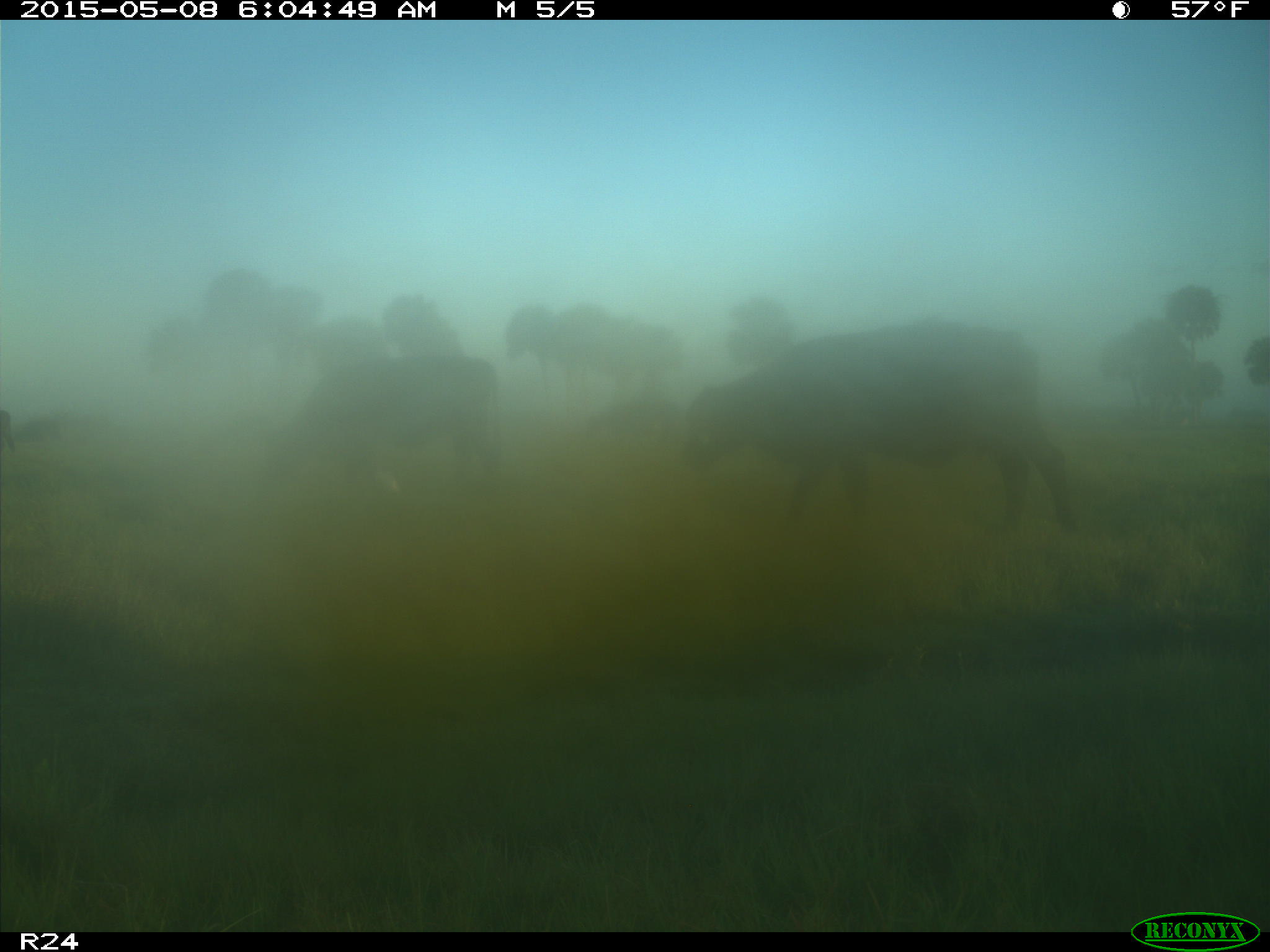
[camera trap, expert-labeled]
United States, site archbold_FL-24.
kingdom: Animalia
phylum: Chordata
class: Mammalia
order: Artiodactyla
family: Bovidae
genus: Bos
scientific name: Bos taurus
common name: domestic cow